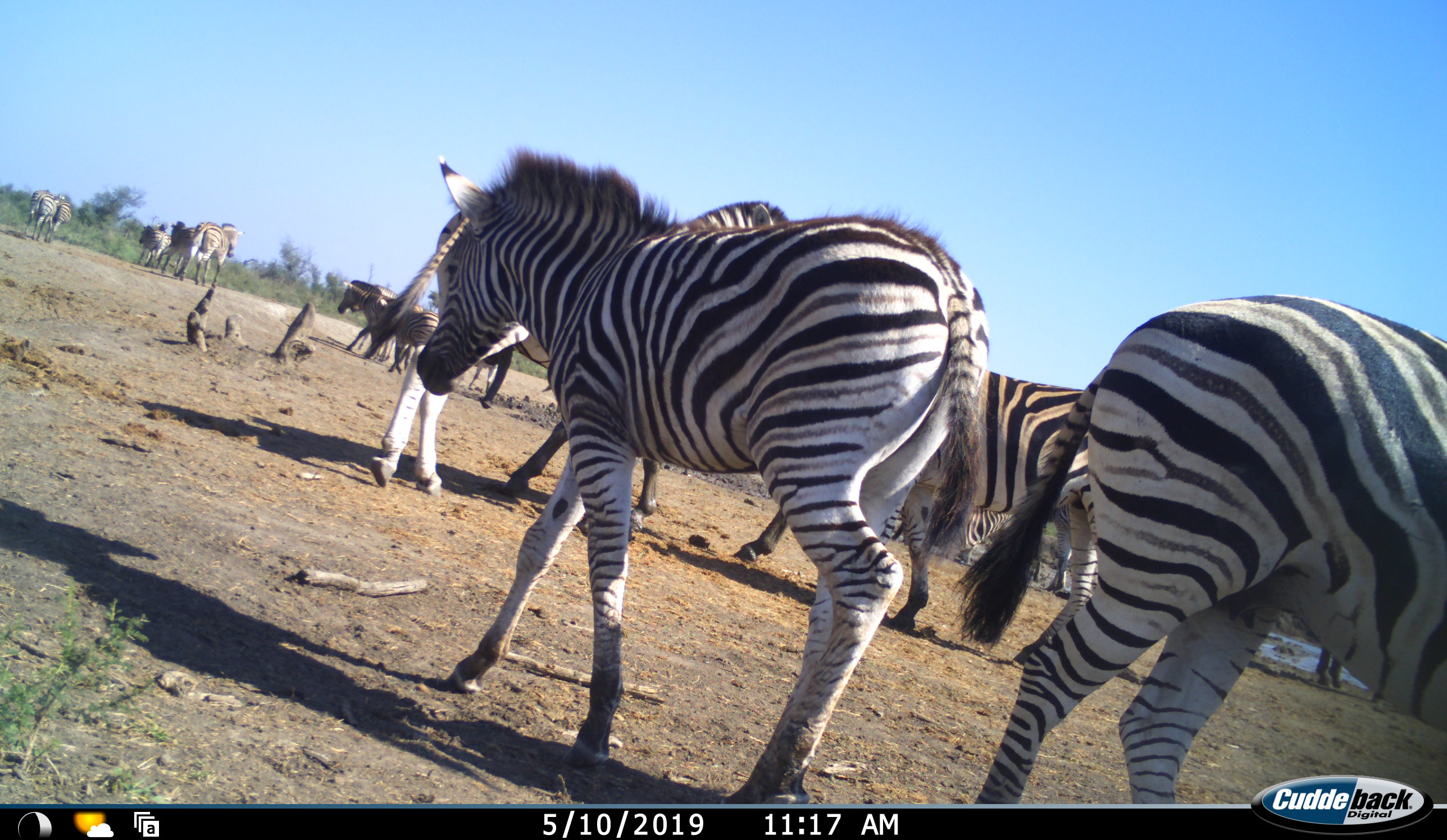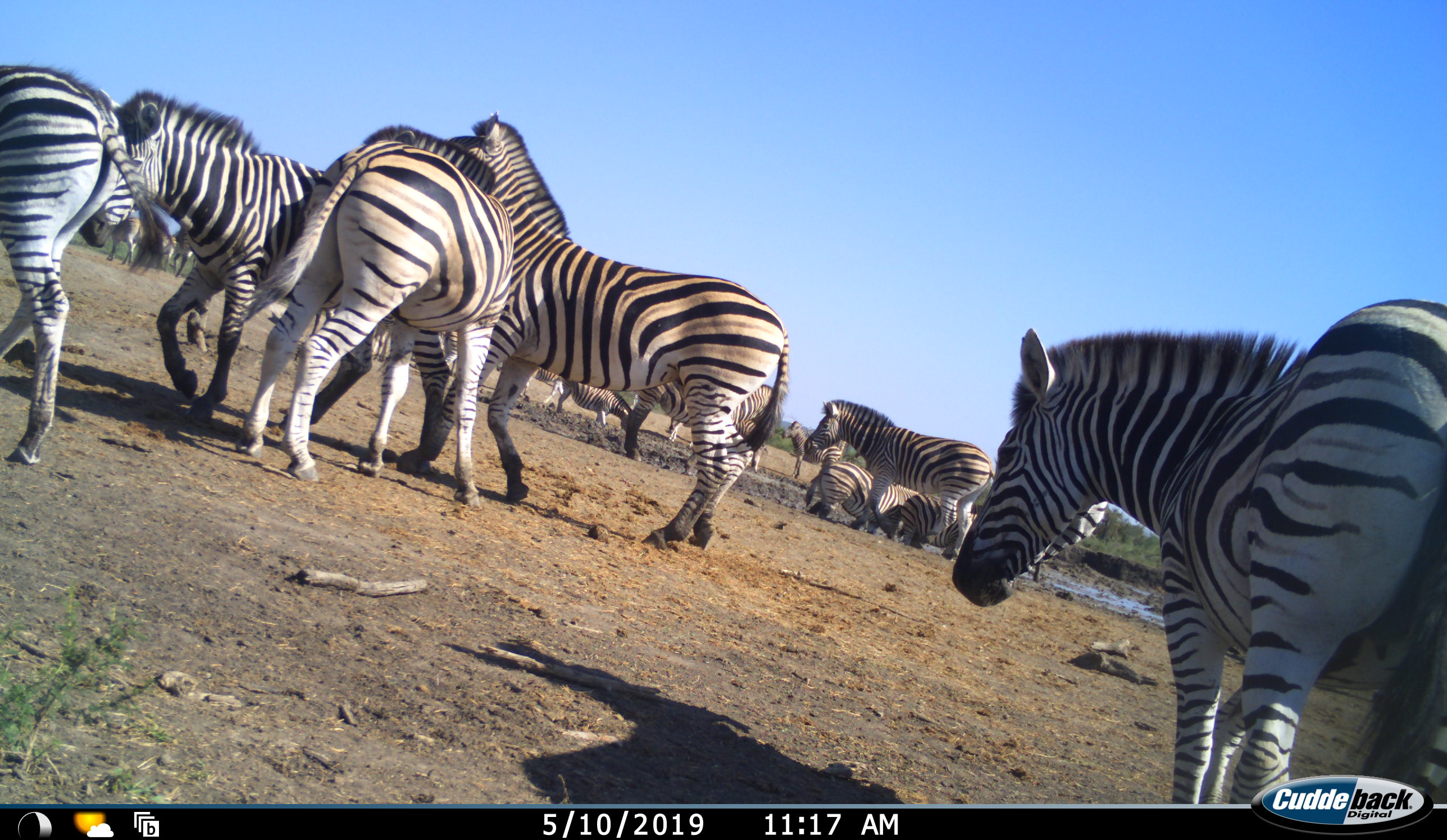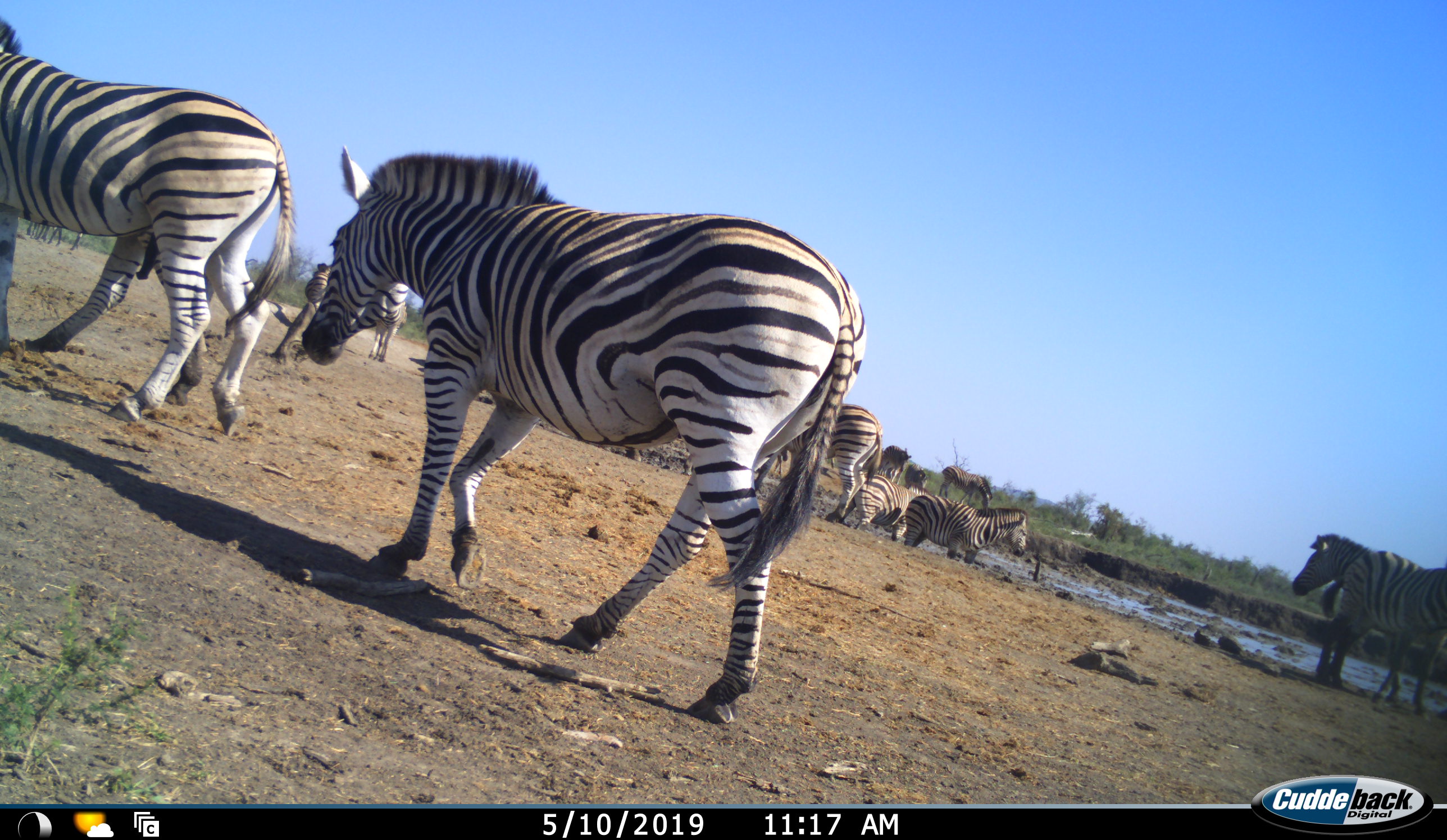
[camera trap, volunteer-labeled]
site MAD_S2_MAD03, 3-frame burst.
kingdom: Animalia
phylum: Chordata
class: Mammalia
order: Perissodactyla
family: Equidae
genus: Equus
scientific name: Equus quagga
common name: plains zebra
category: zebraplains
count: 11-50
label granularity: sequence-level